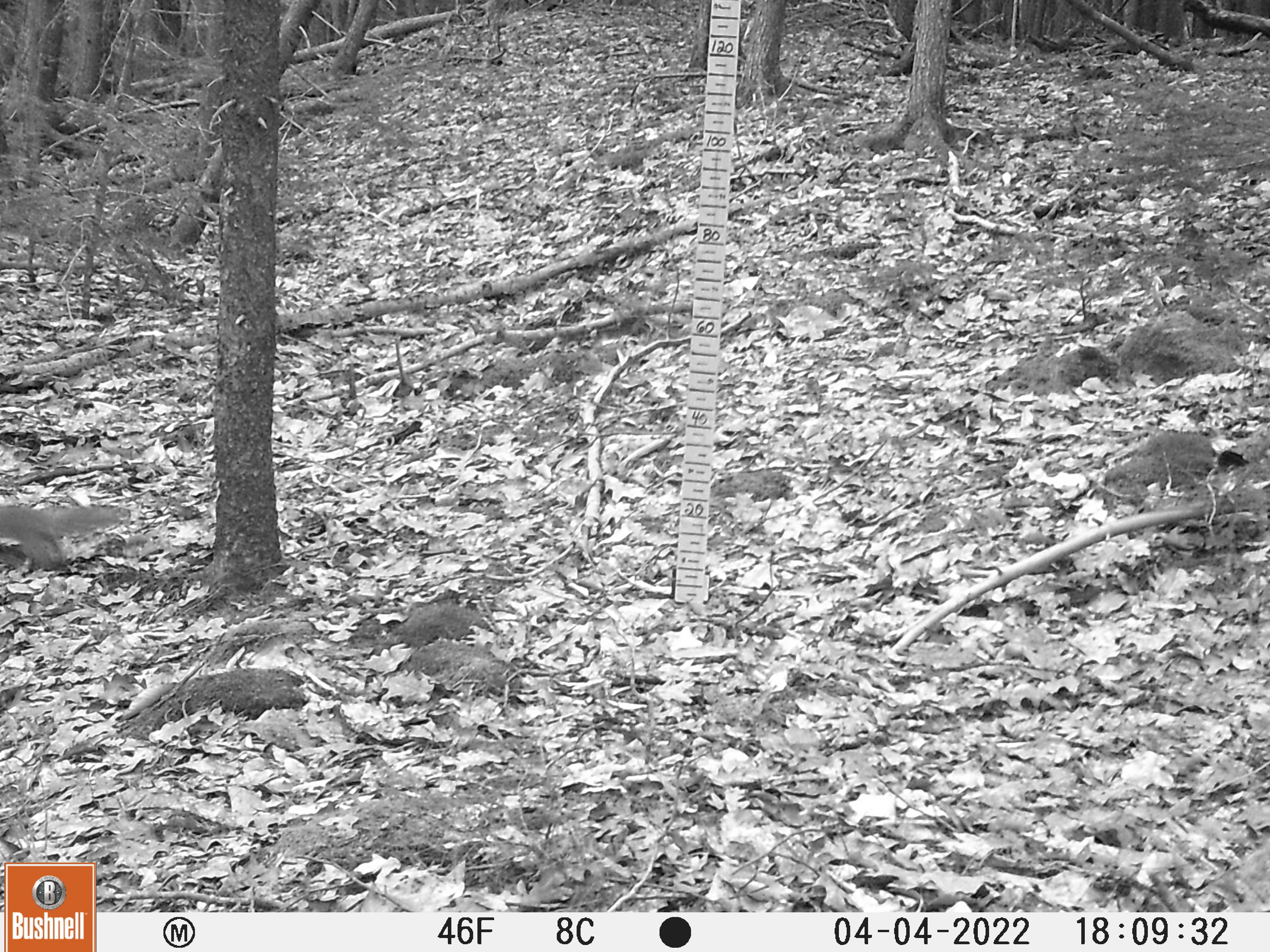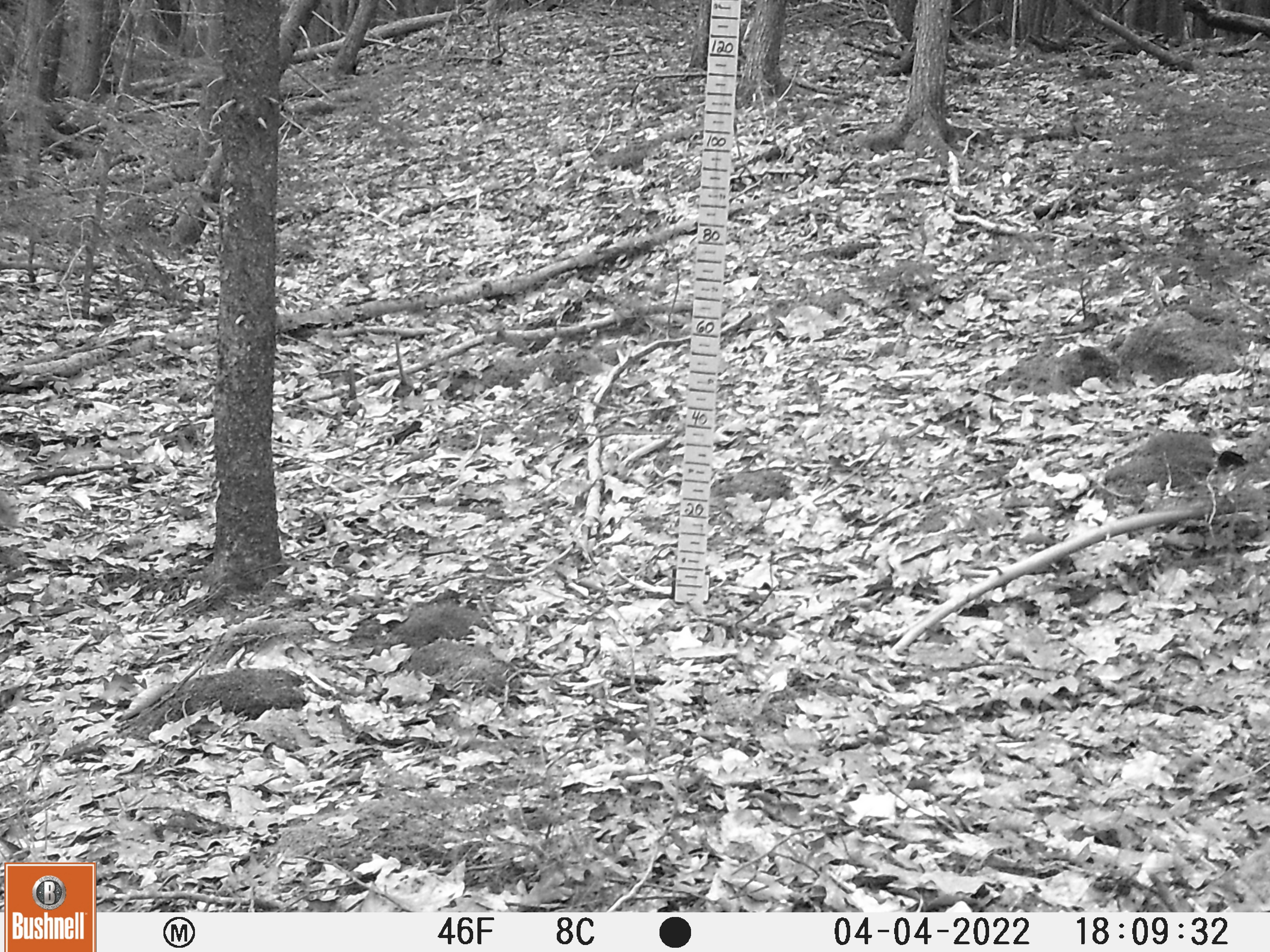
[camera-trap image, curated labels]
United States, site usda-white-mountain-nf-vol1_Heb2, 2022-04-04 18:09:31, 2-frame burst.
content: unidentified animal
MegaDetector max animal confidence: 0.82